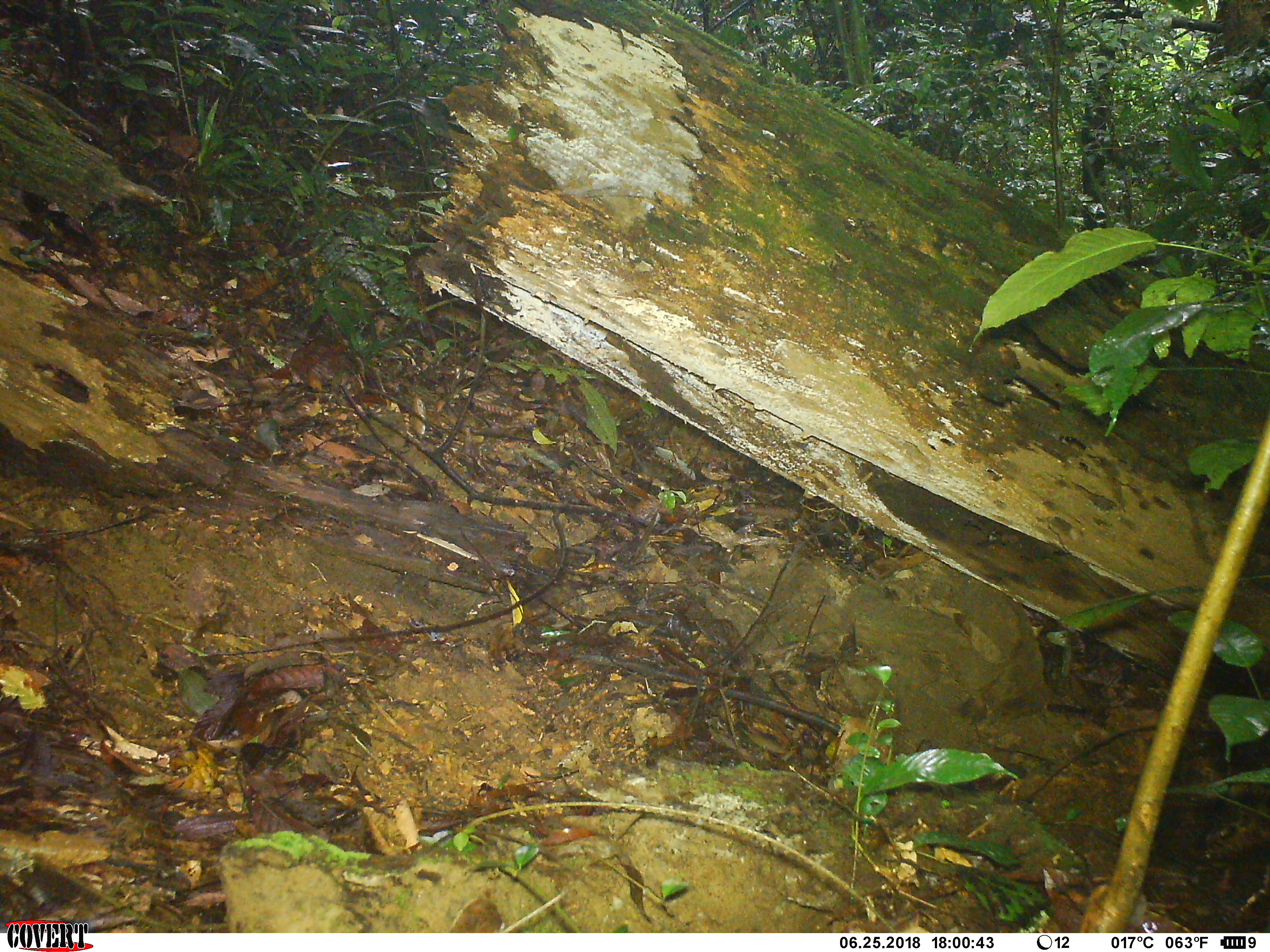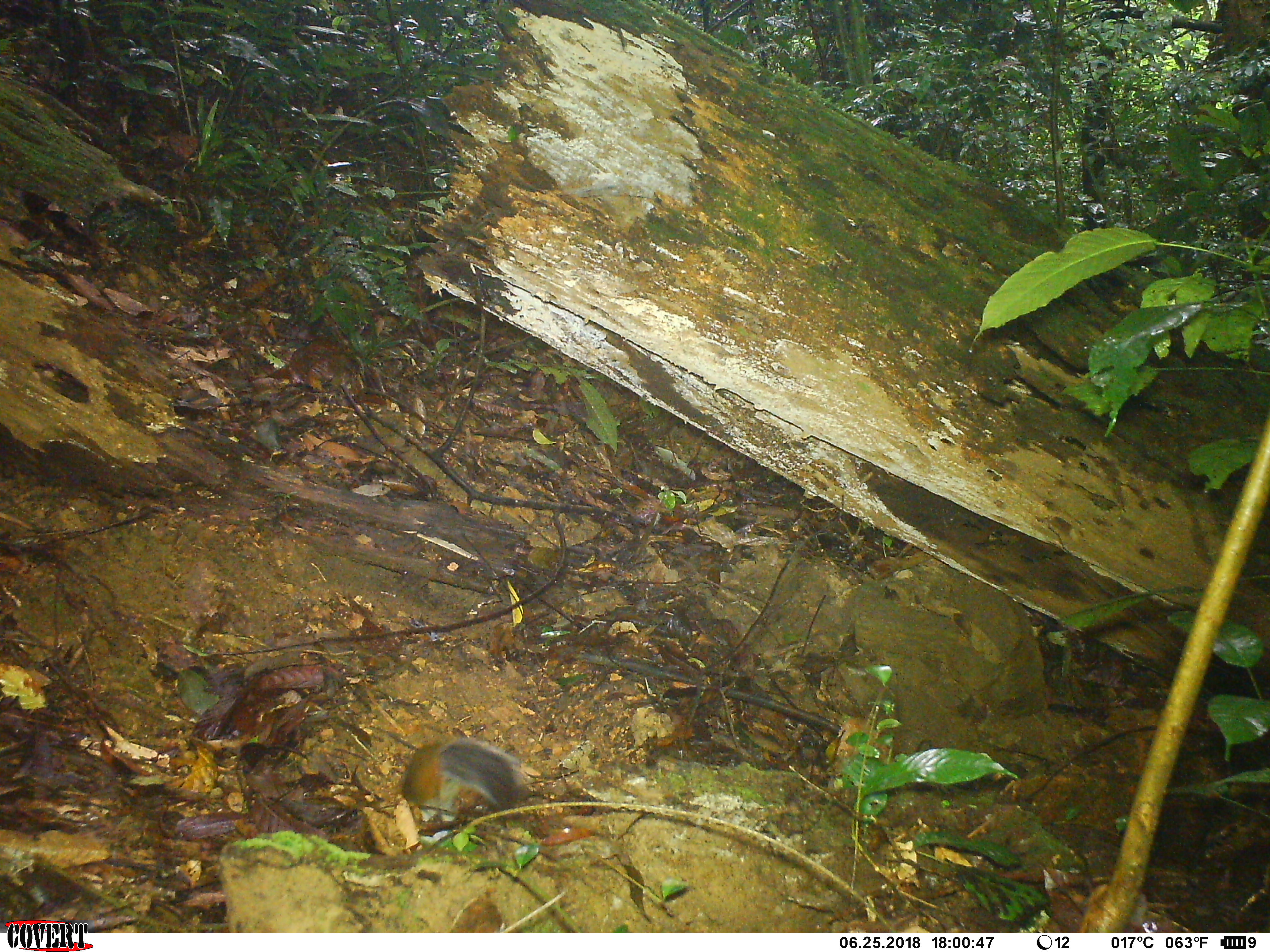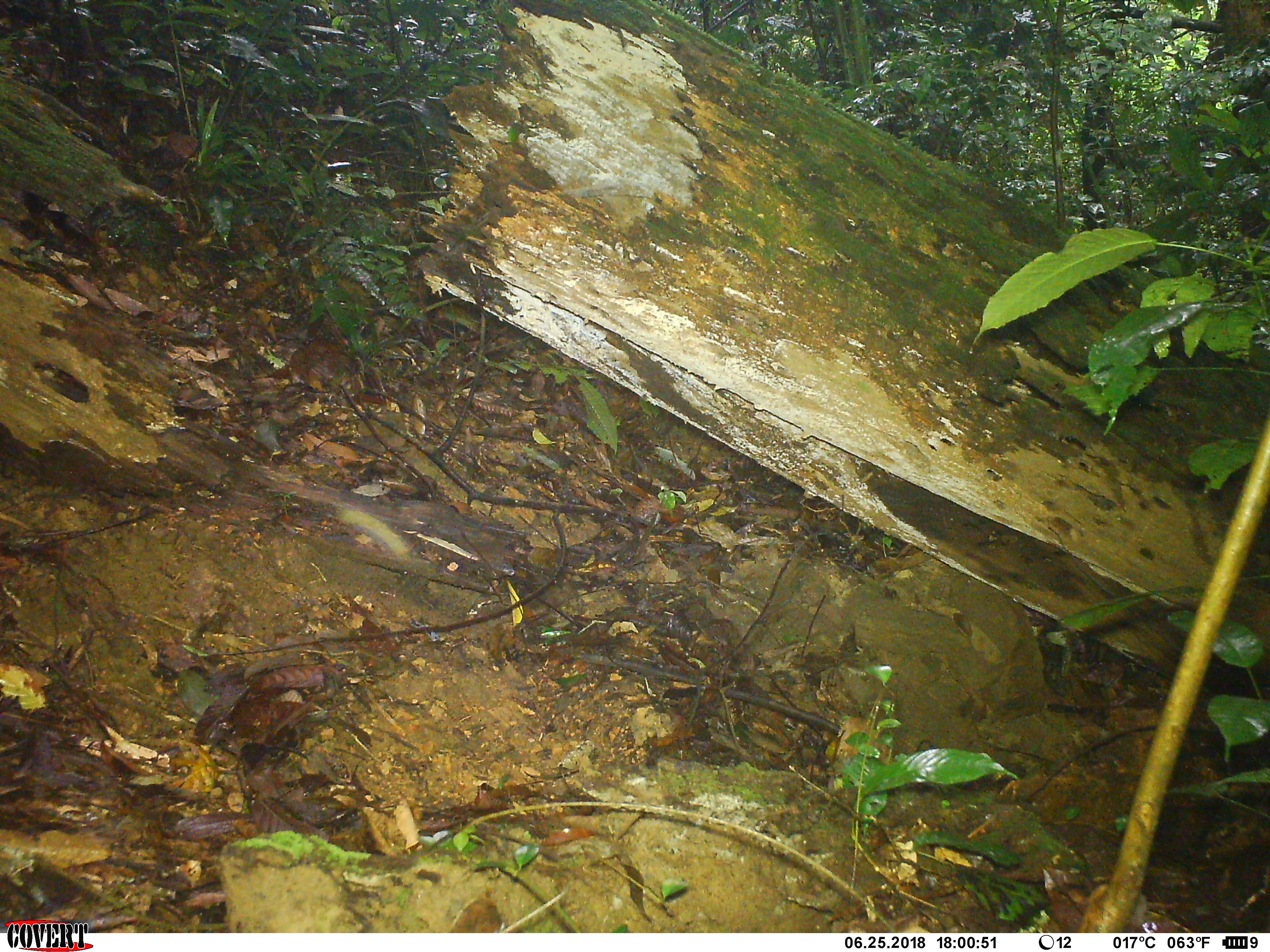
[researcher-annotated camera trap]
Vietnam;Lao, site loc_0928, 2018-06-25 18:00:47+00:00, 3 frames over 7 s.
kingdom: Animalia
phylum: Chordata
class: Mammalia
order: Rodentia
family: Sciuridae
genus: Dremomys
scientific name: Dremomys rufigenis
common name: red-cheeked squirrel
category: red cheeked squirrel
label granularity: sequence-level